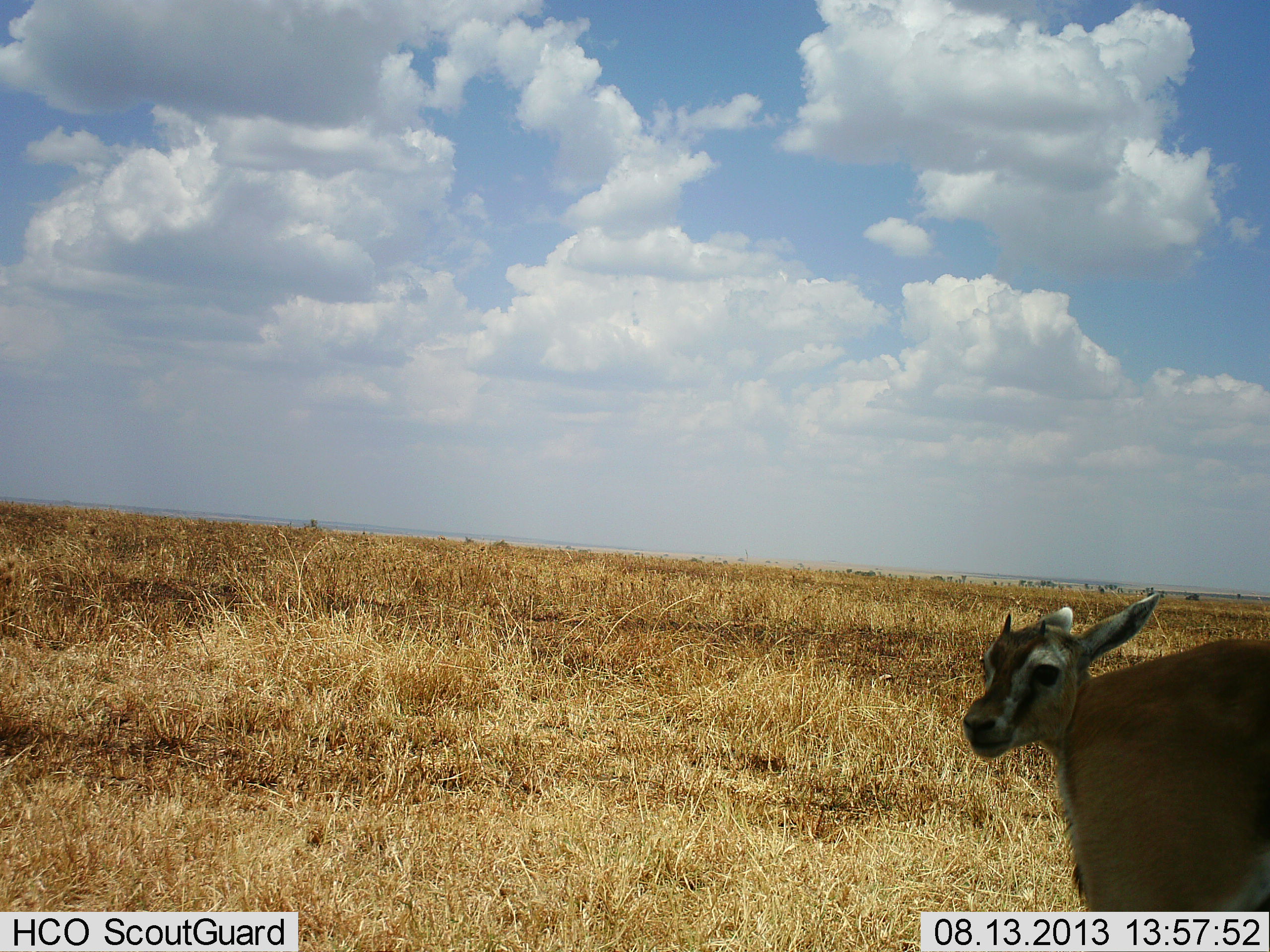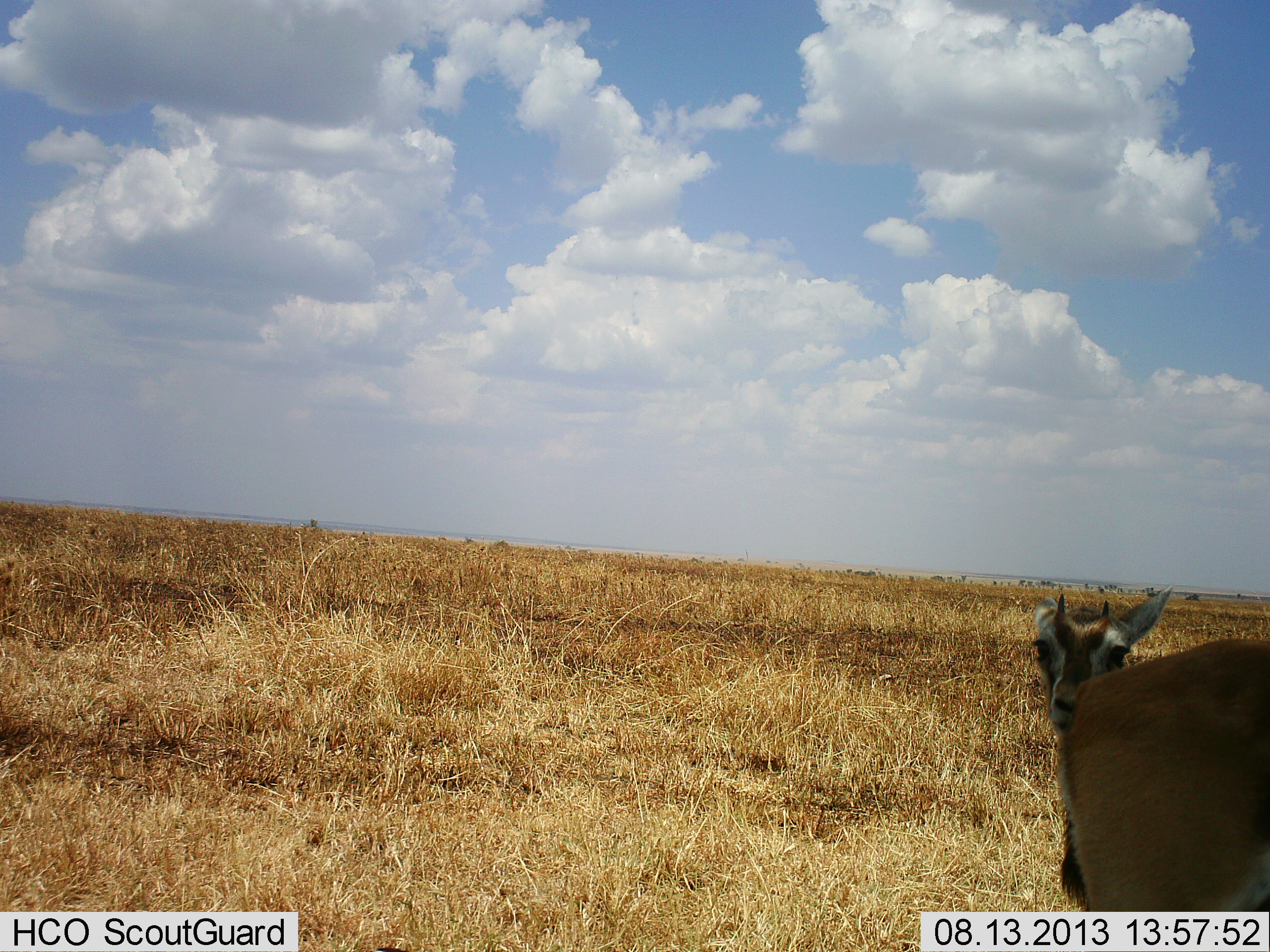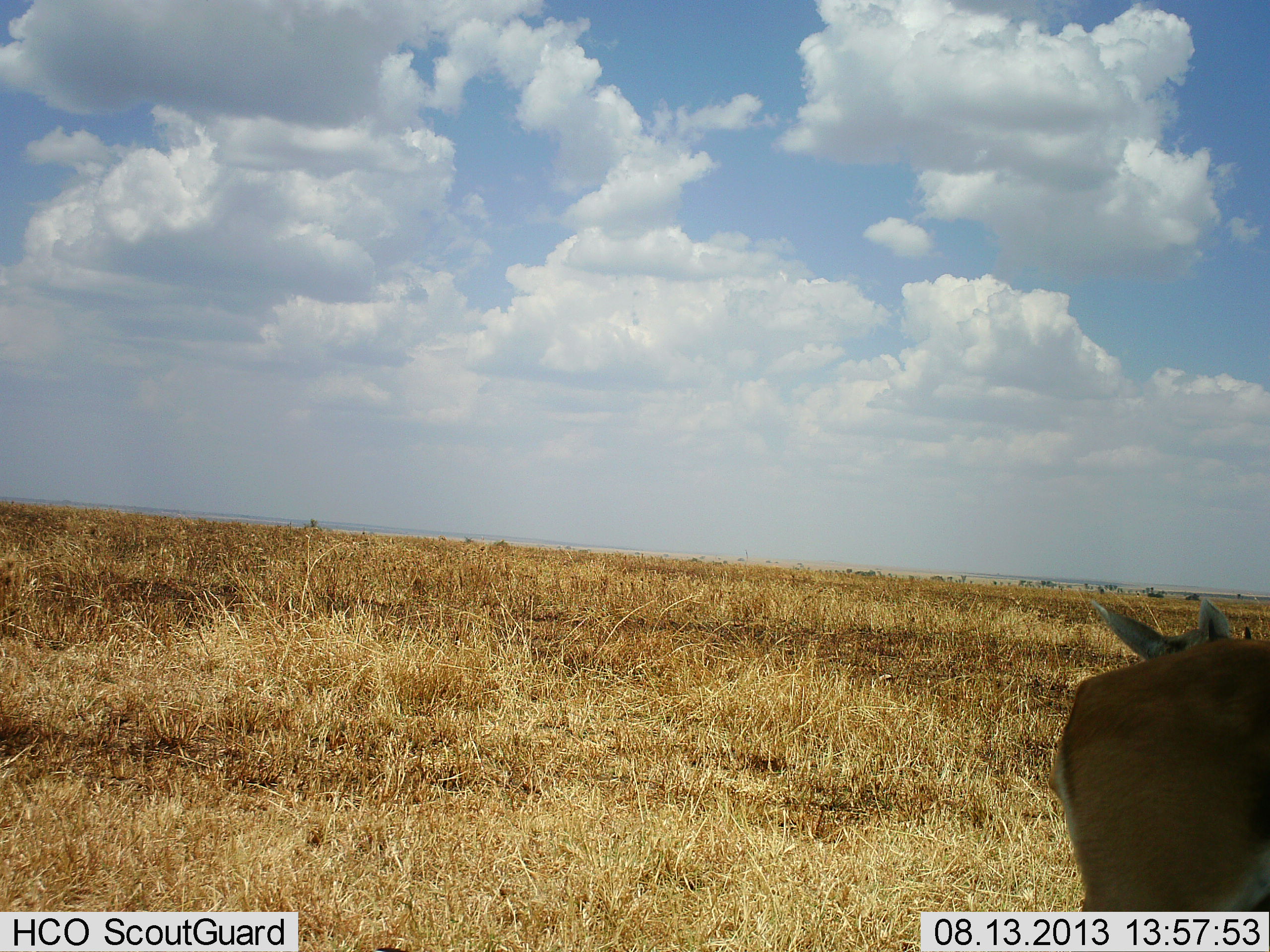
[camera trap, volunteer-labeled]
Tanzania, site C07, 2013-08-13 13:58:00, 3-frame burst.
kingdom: Animalia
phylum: Chordata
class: Mammalia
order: Artiodactyla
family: Bovidae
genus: Eudorcas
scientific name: Eudorcas thomsonii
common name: thomson's gazelle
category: gazellethomsons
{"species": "gazellethomsons (thomson's gazelle) (Eudorcas thomsonii)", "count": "2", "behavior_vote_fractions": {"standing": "90%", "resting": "0%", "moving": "10%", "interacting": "20%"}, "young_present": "30%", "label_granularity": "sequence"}